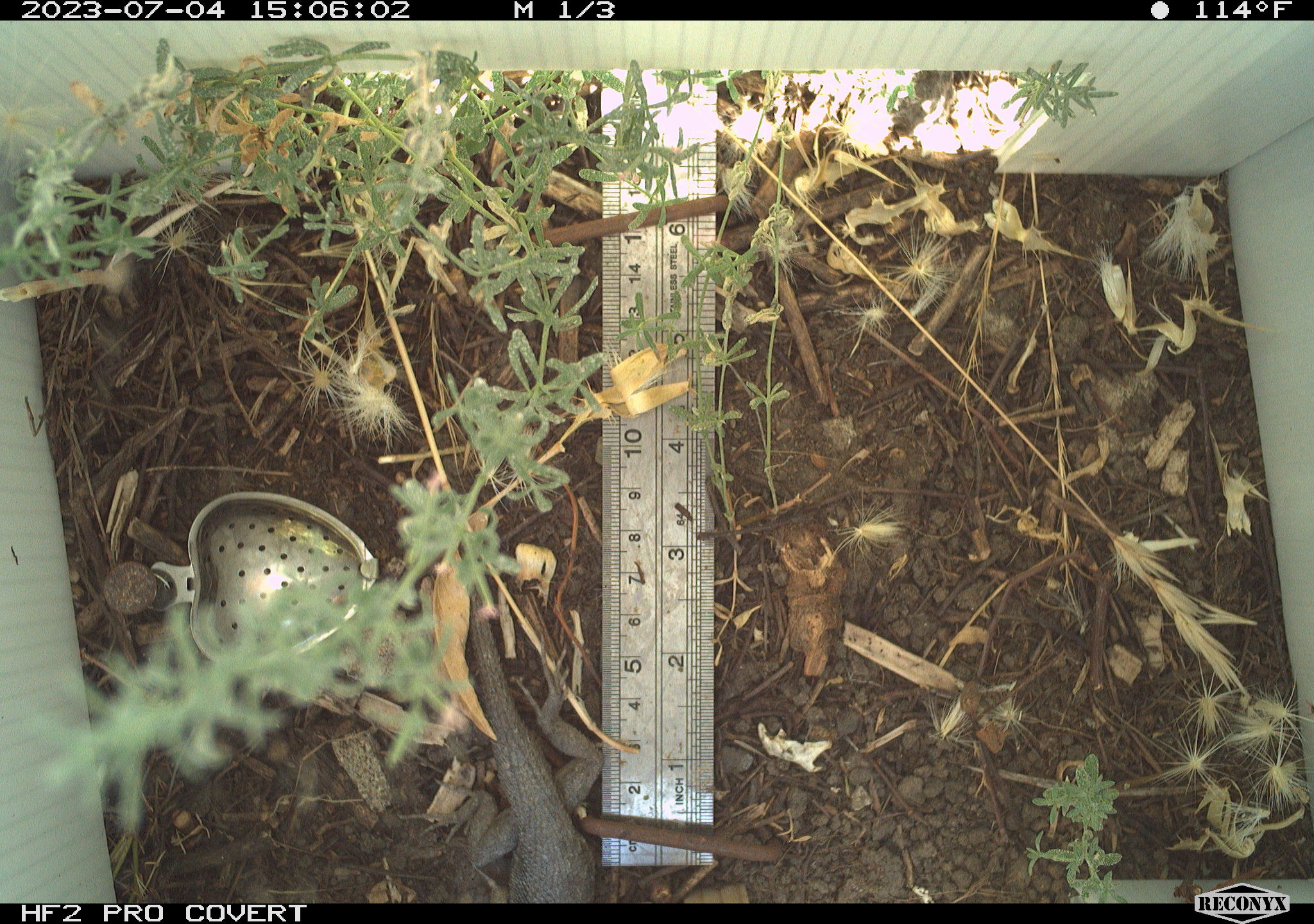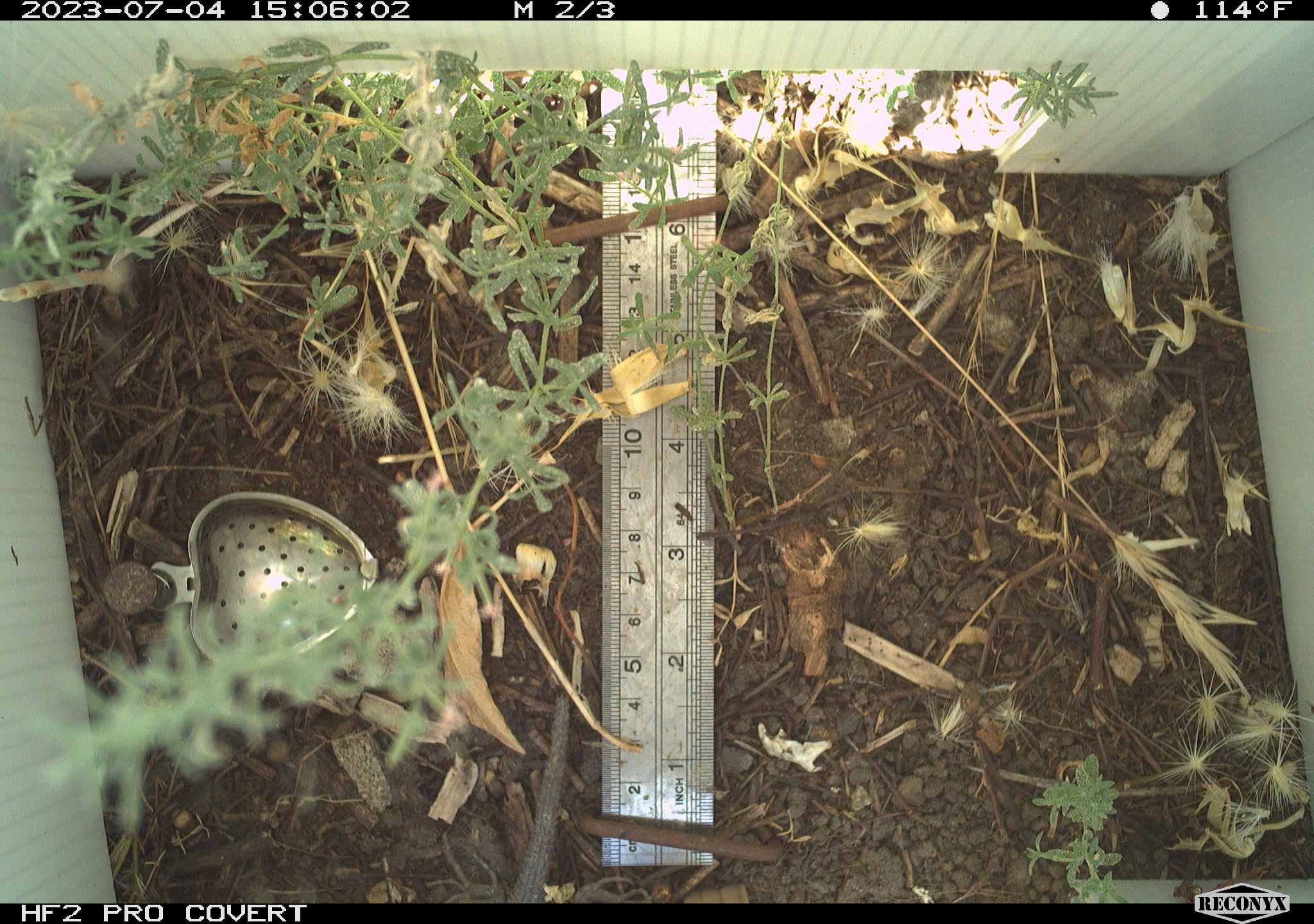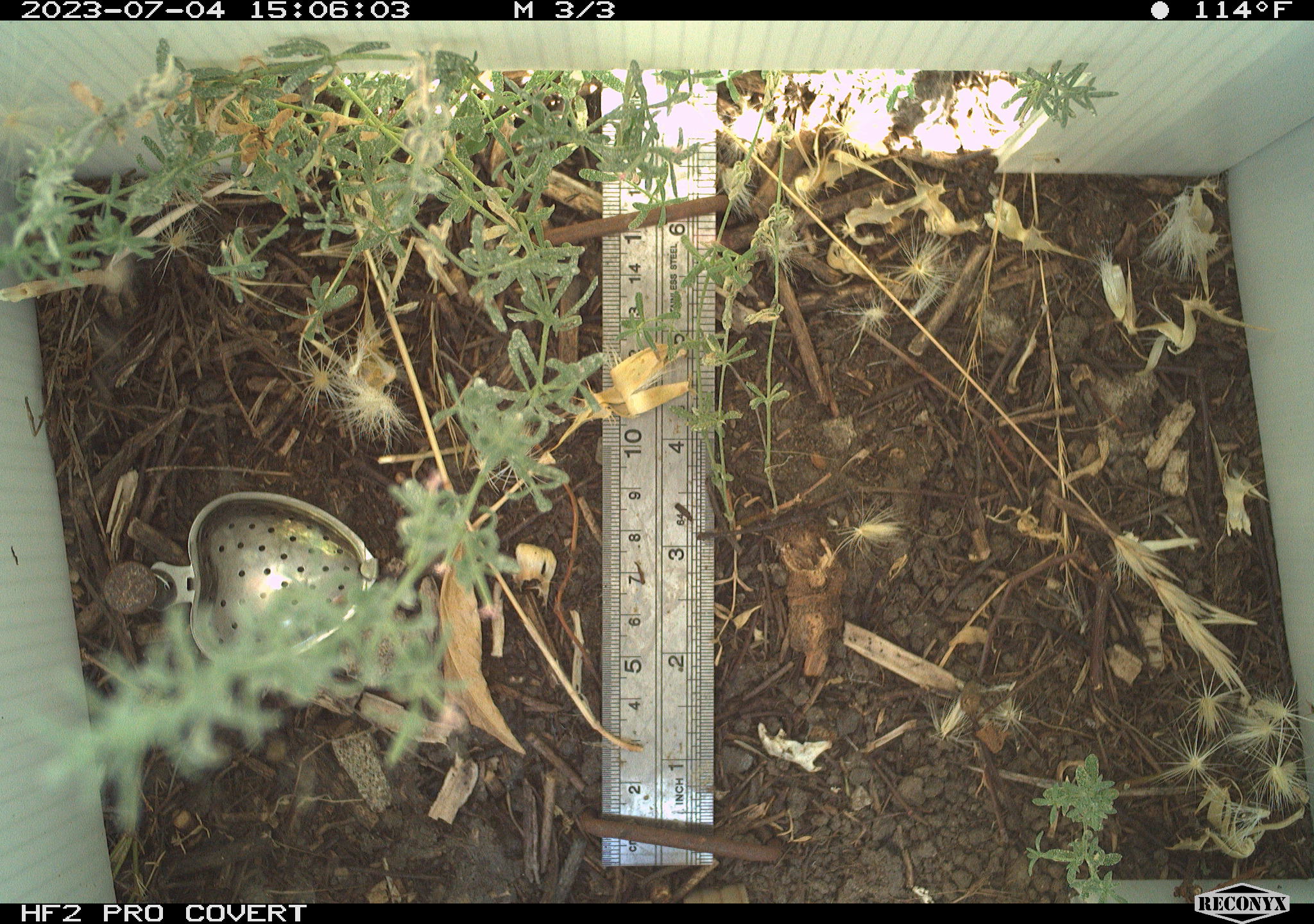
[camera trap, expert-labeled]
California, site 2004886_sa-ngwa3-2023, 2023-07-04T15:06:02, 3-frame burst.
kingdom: Animalia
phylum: Chordata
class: Reptilia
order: Squamata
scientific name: Squamata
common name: lizards and snakes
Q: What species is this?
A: Lizards and snakes (Squamata).